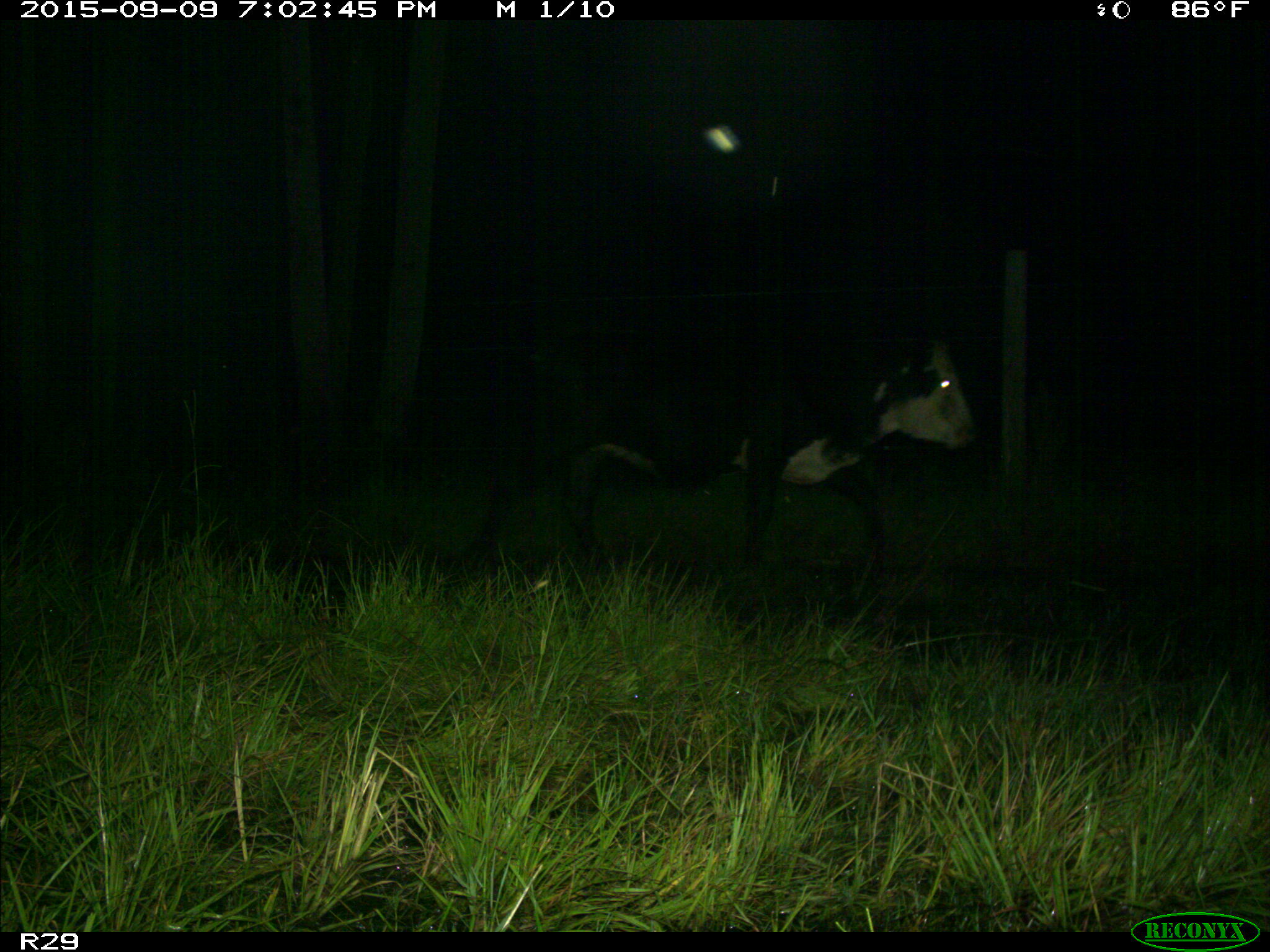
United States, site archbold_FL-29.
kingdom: Animalia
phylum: Chordata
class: Mammalia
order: Artiodactyla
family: Bovidae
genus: Bos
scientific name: Bos taurus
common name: domestic cow